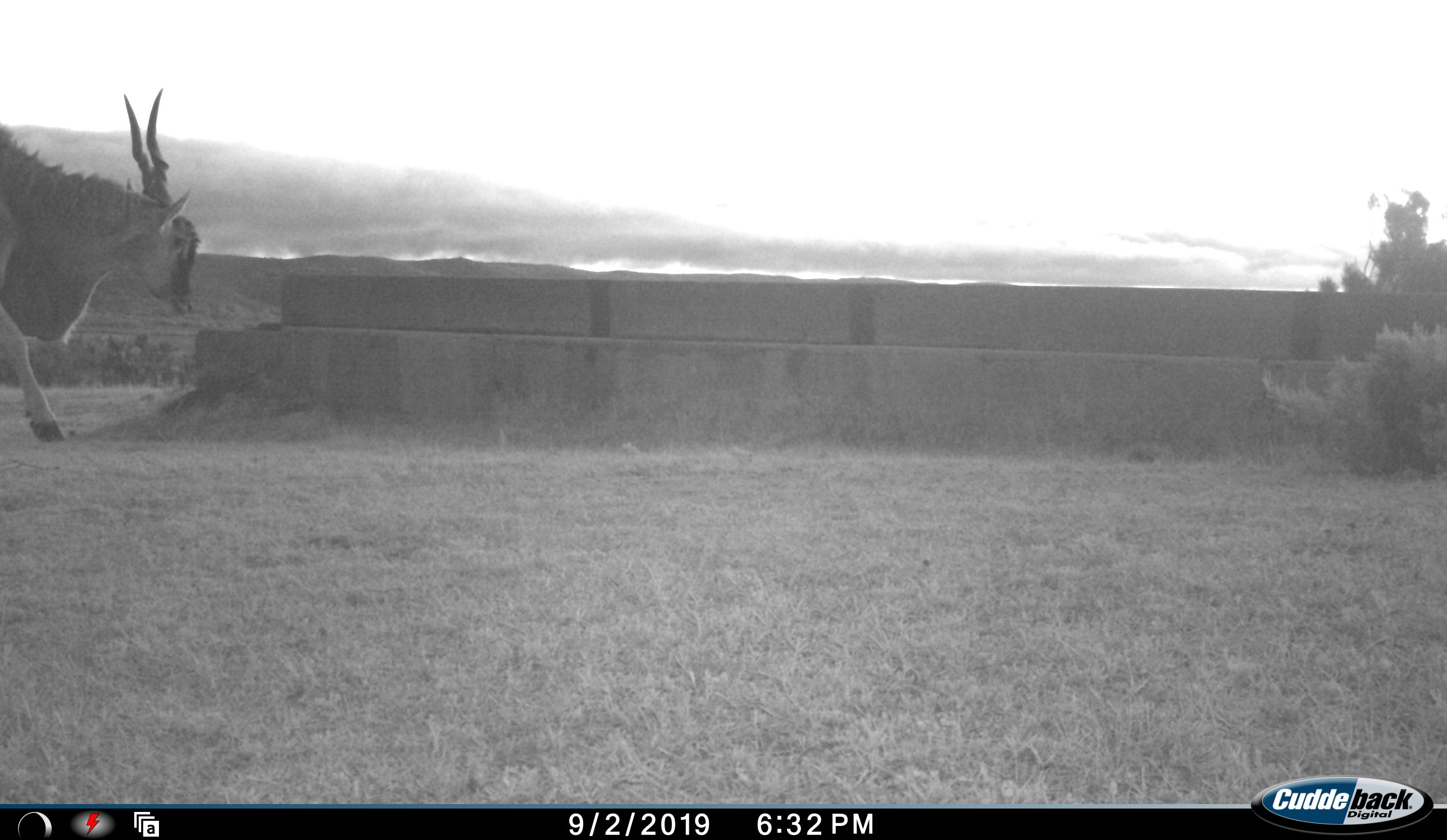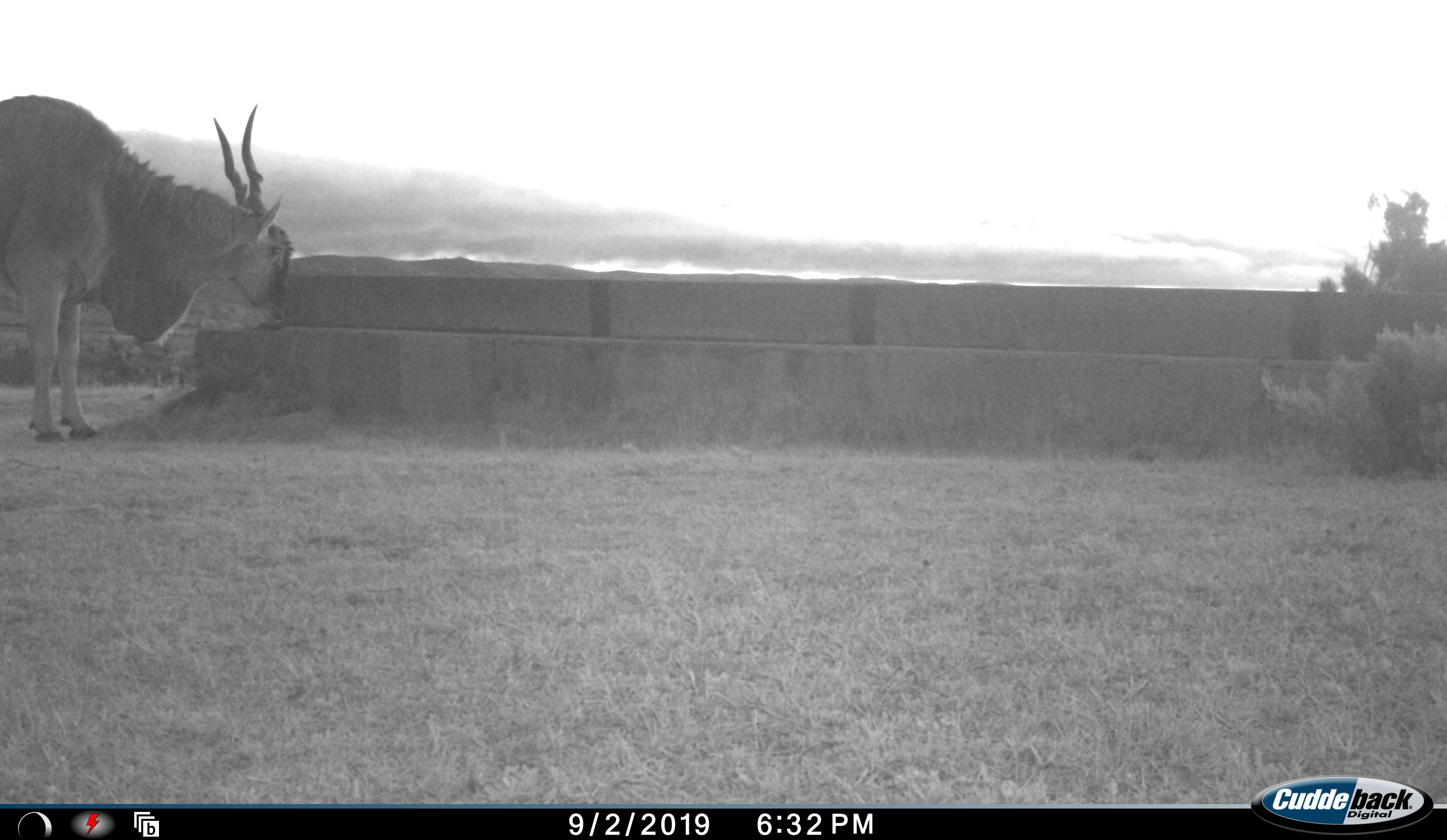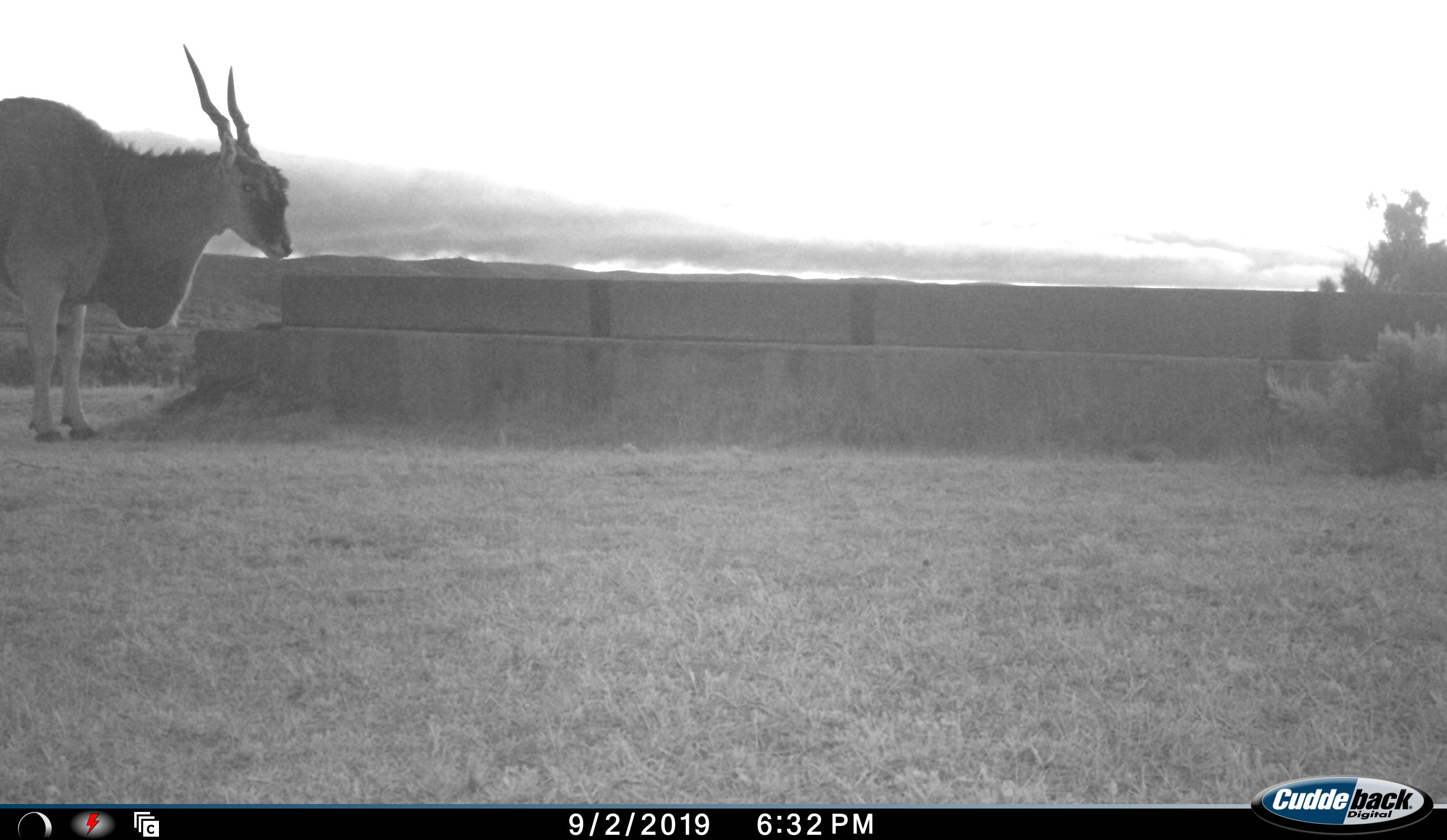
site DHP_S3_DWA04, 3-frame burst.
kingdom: Animalia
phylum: Chordata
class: Mammalia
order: Artiodactyla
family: Bovidae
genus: Tragelaphus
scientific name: Tragelaphus oryx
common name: eland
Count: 1.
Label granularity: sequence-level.